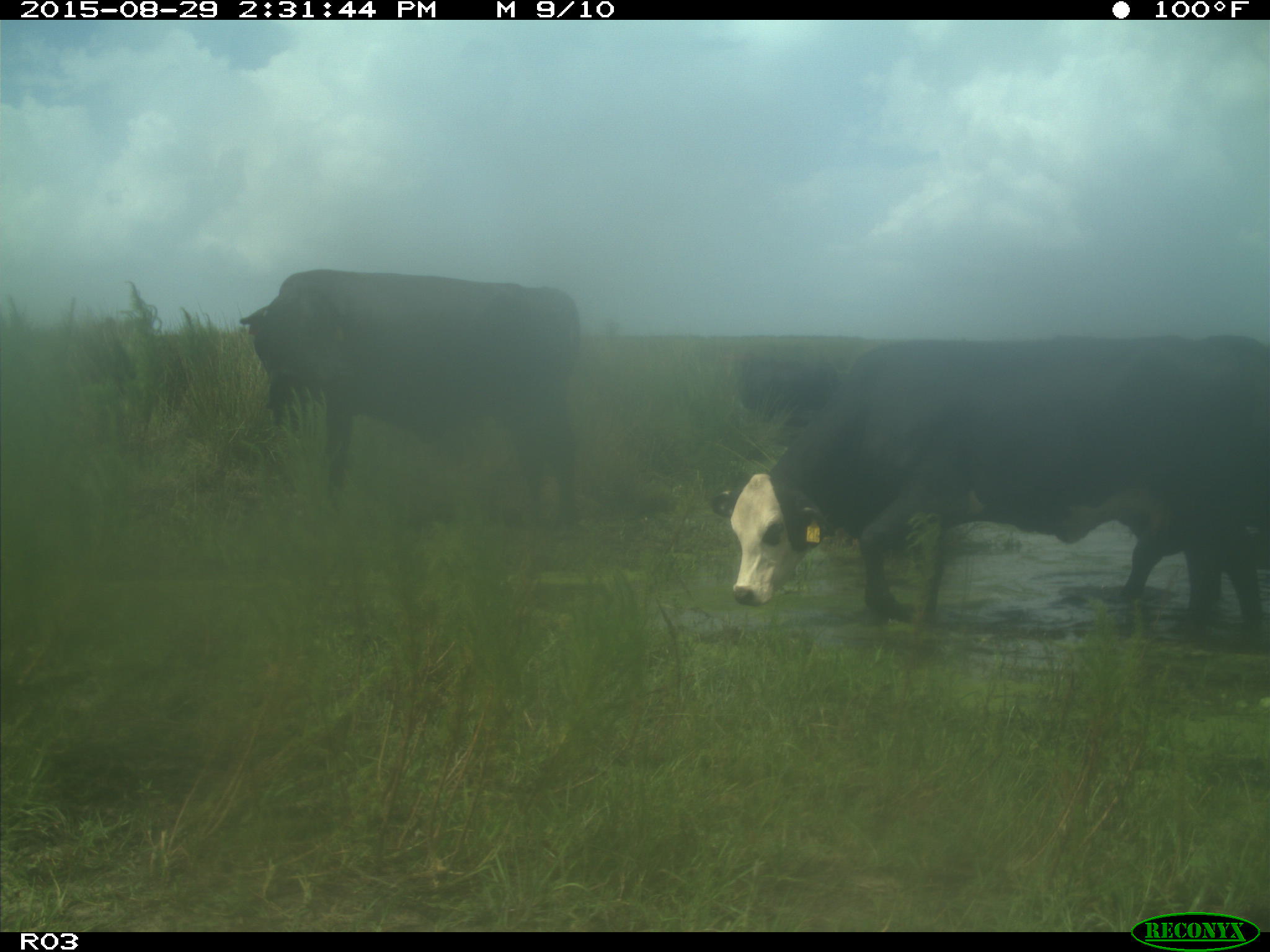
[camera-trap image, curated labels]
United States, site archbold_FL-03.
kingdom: Animalia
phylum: Chordata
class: Mammalia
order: Artiodactyla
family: Bovidae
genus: Bos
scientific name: Bos taurus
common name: domestic cow